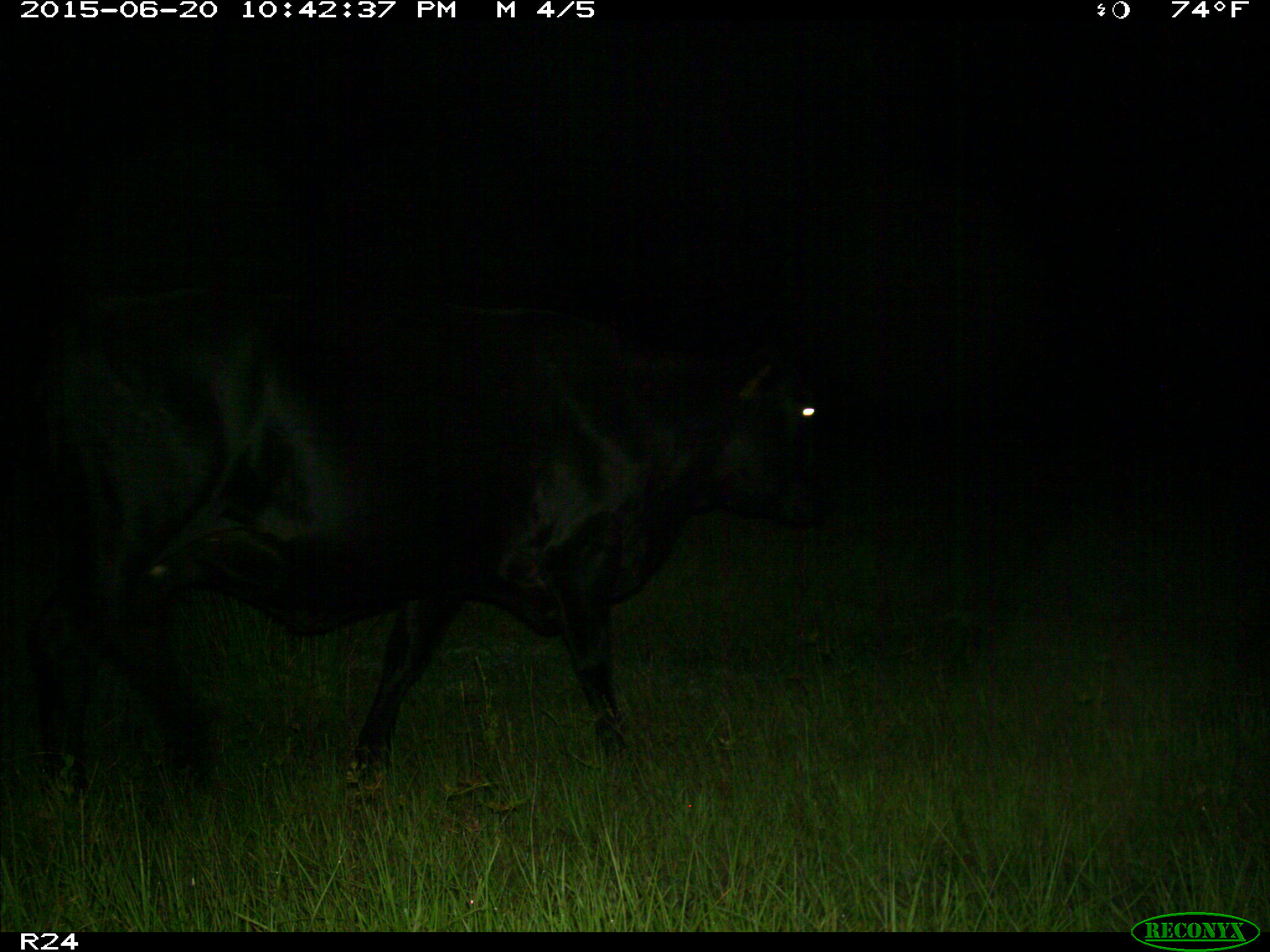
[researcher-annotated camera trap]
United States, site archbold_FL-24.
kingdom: Animalia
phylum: Chordata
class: Mammalia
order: Artiodactyla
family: Bovidae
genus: Bos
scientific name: Bos taurus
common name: domestic cow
Bos taurus (domestic cow).